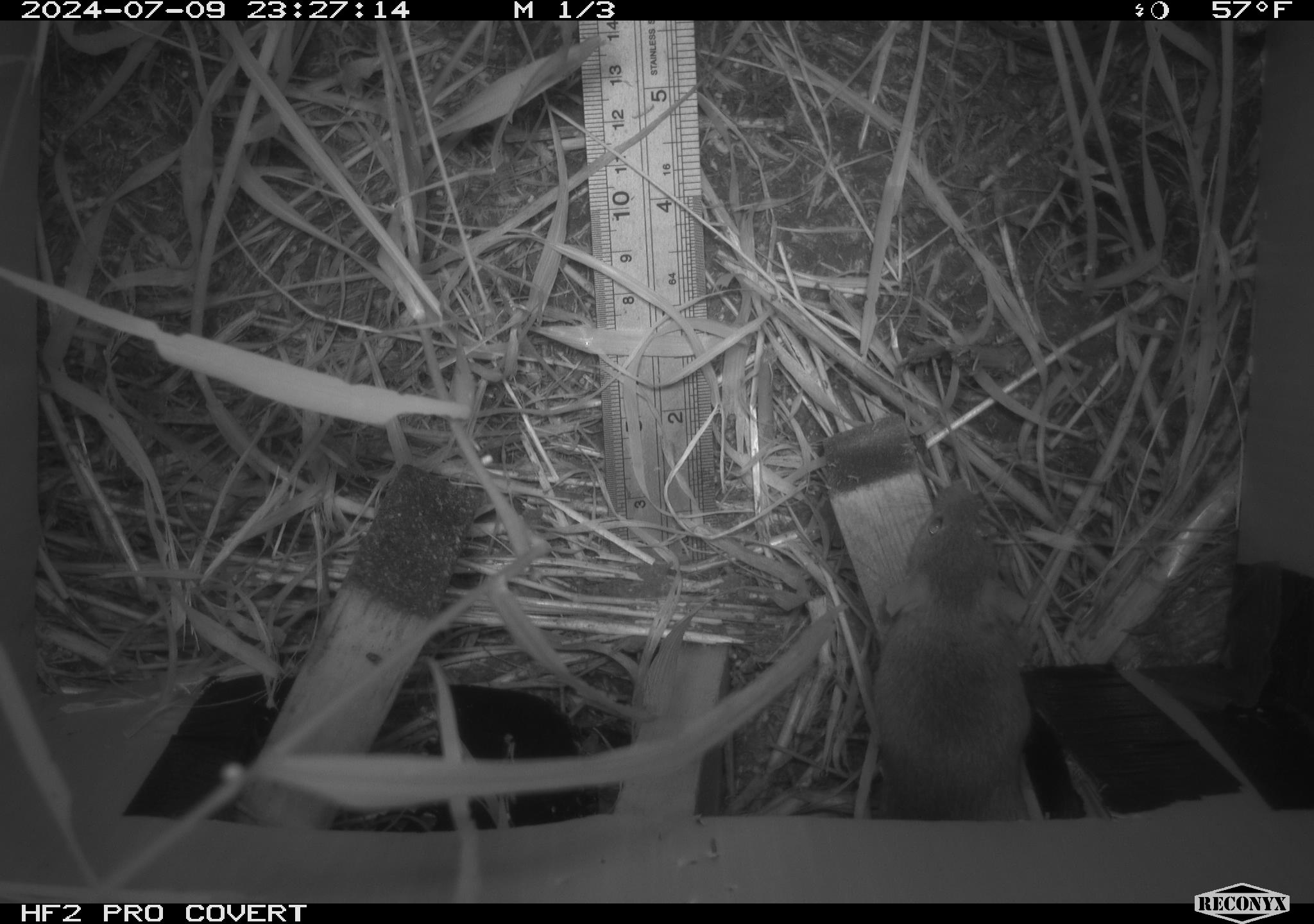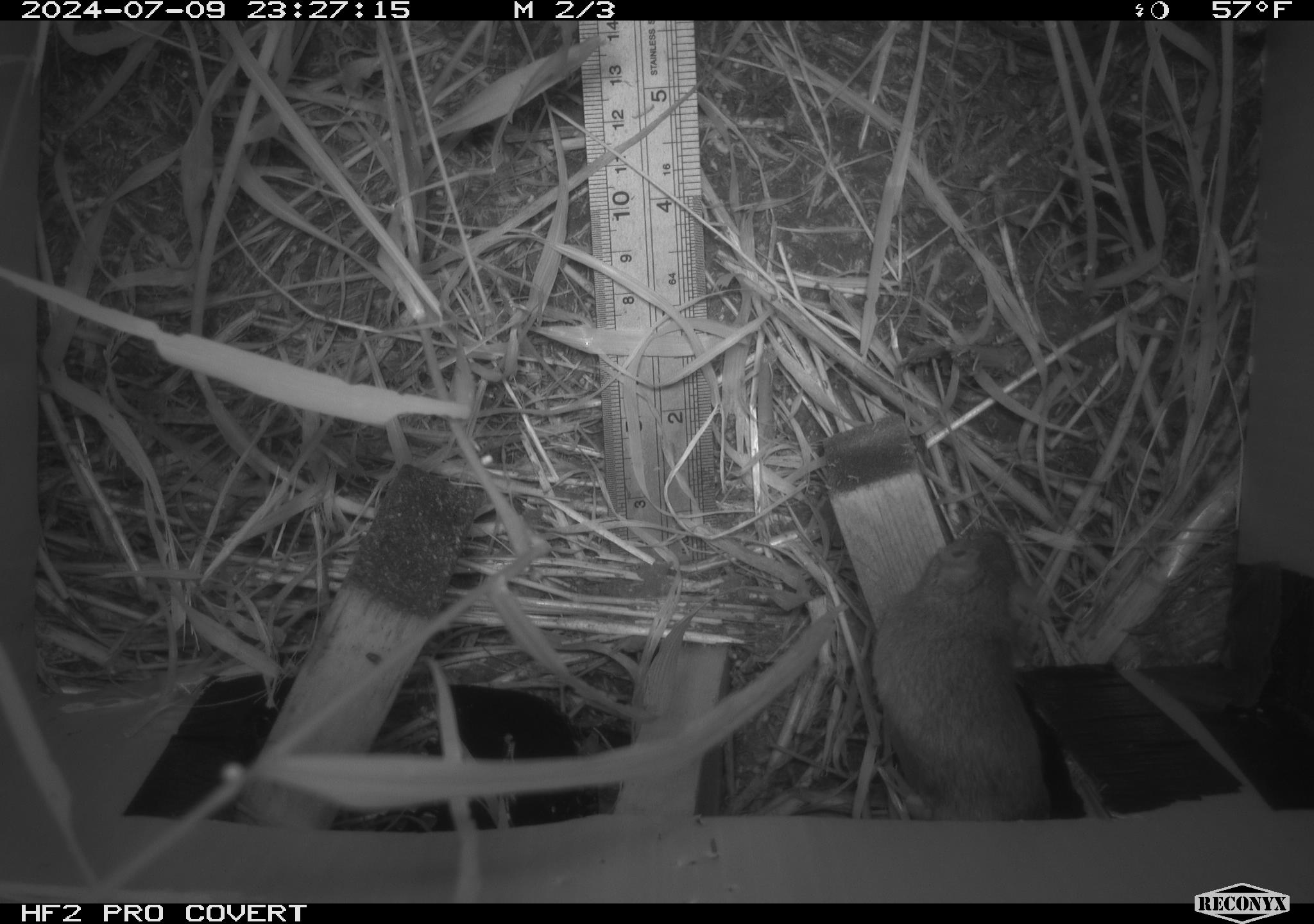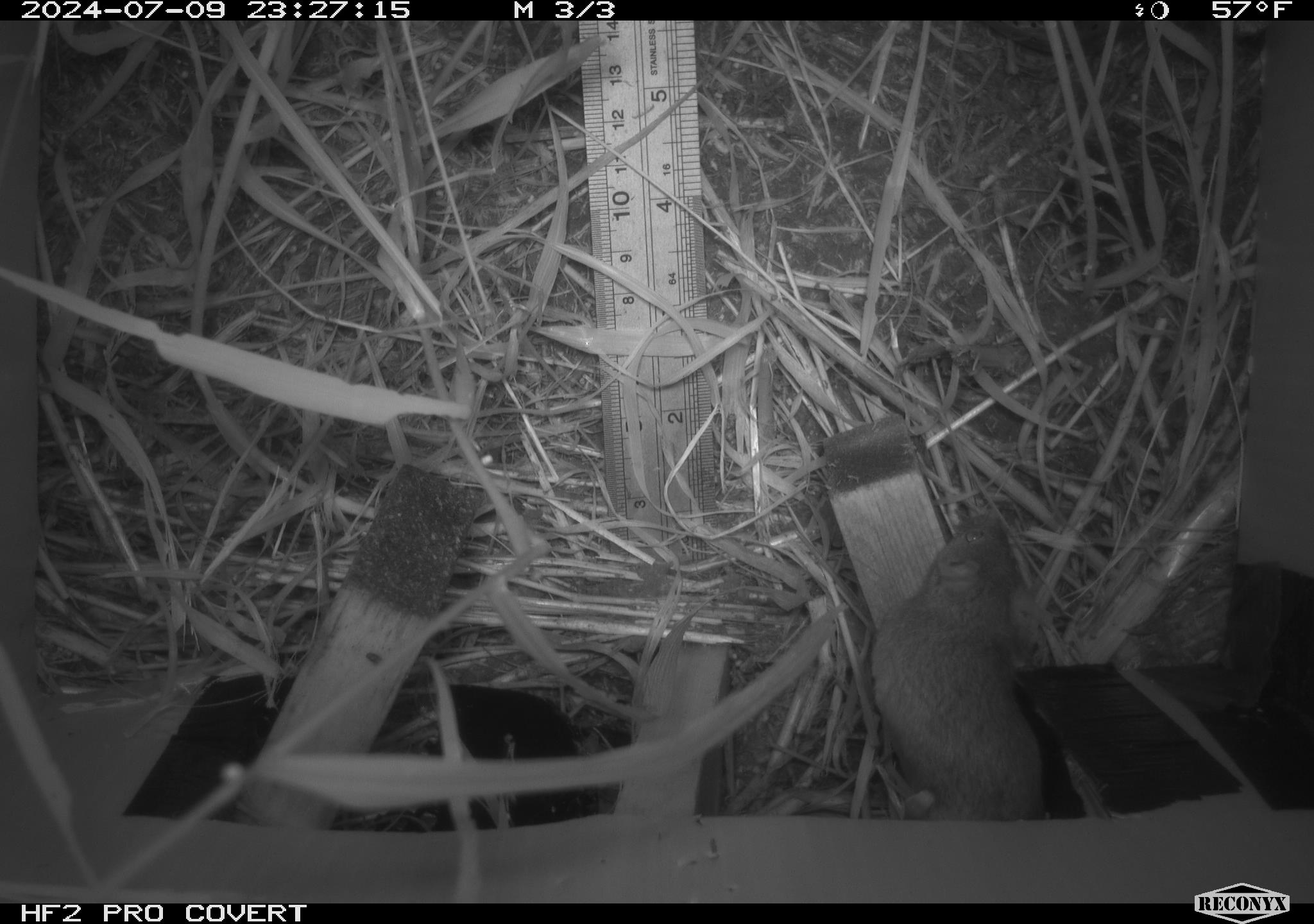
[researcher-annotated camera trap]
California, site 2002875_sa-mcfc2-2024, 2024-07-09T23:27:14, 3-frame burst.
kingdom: Animalia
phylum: Chordata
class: Mammalia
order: Rodentia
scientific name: Rodentia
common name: rodent